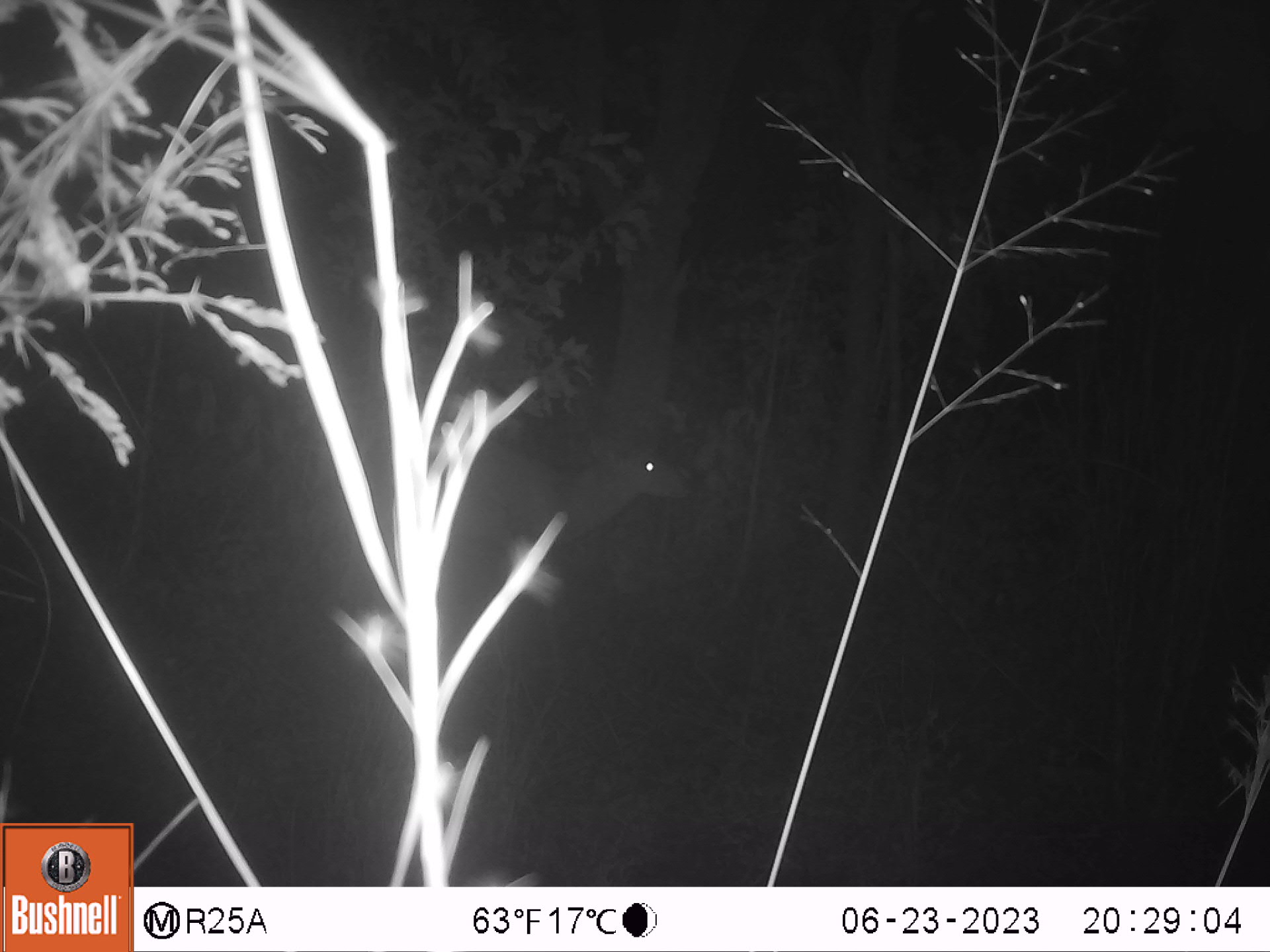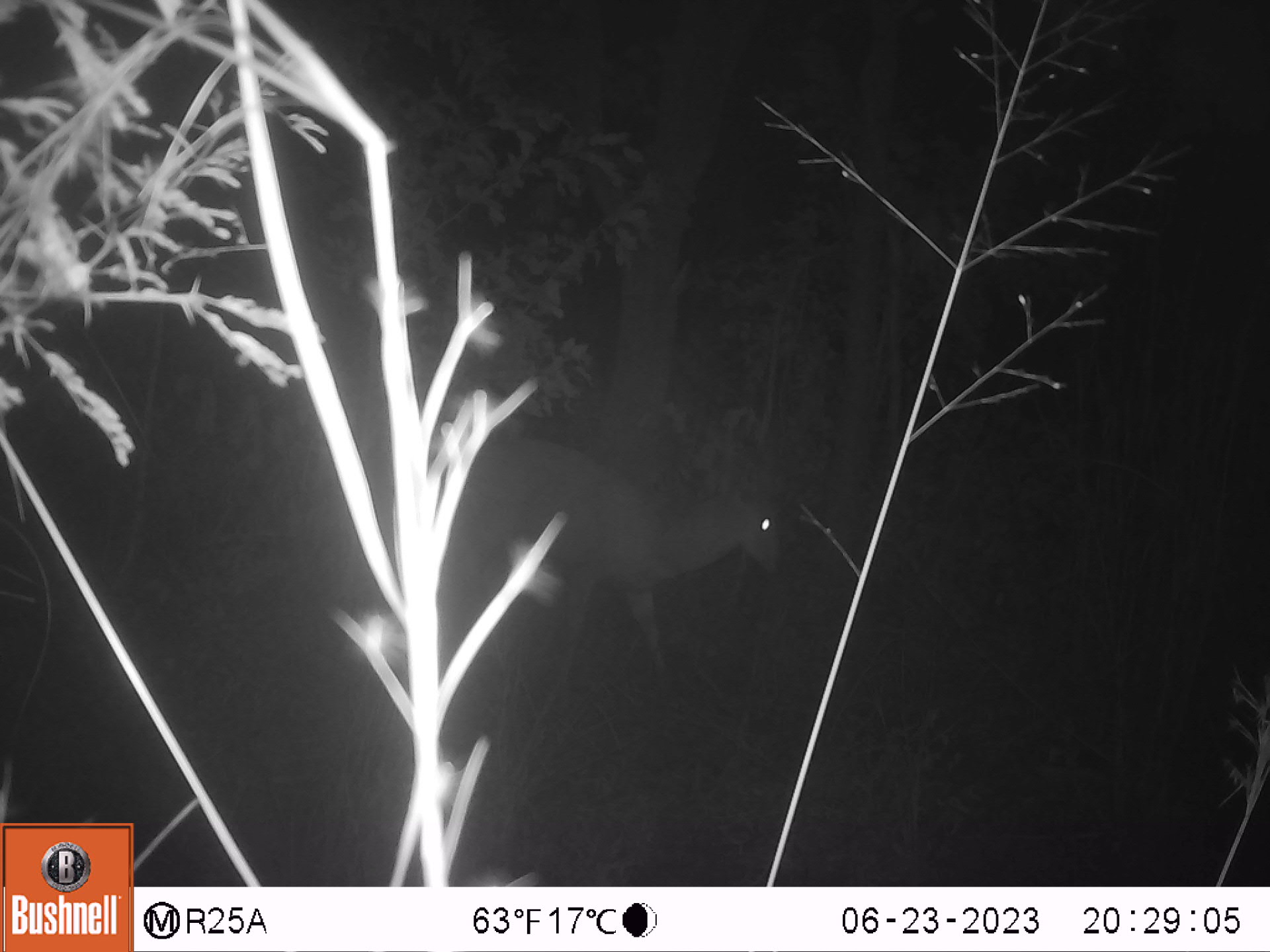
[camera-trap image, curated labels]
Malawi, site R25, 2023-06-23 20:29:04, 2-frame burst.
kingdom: Animalia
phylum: Chordata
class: Mammalia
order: Artiodactyla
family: Bovidae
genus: Tragelaphus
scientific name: Tragelaphus sylvaticus sylvaticus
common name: cape bushbuck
Cape bushbuck (Tragelaphus sylvaticus sylvaticus), count 1.